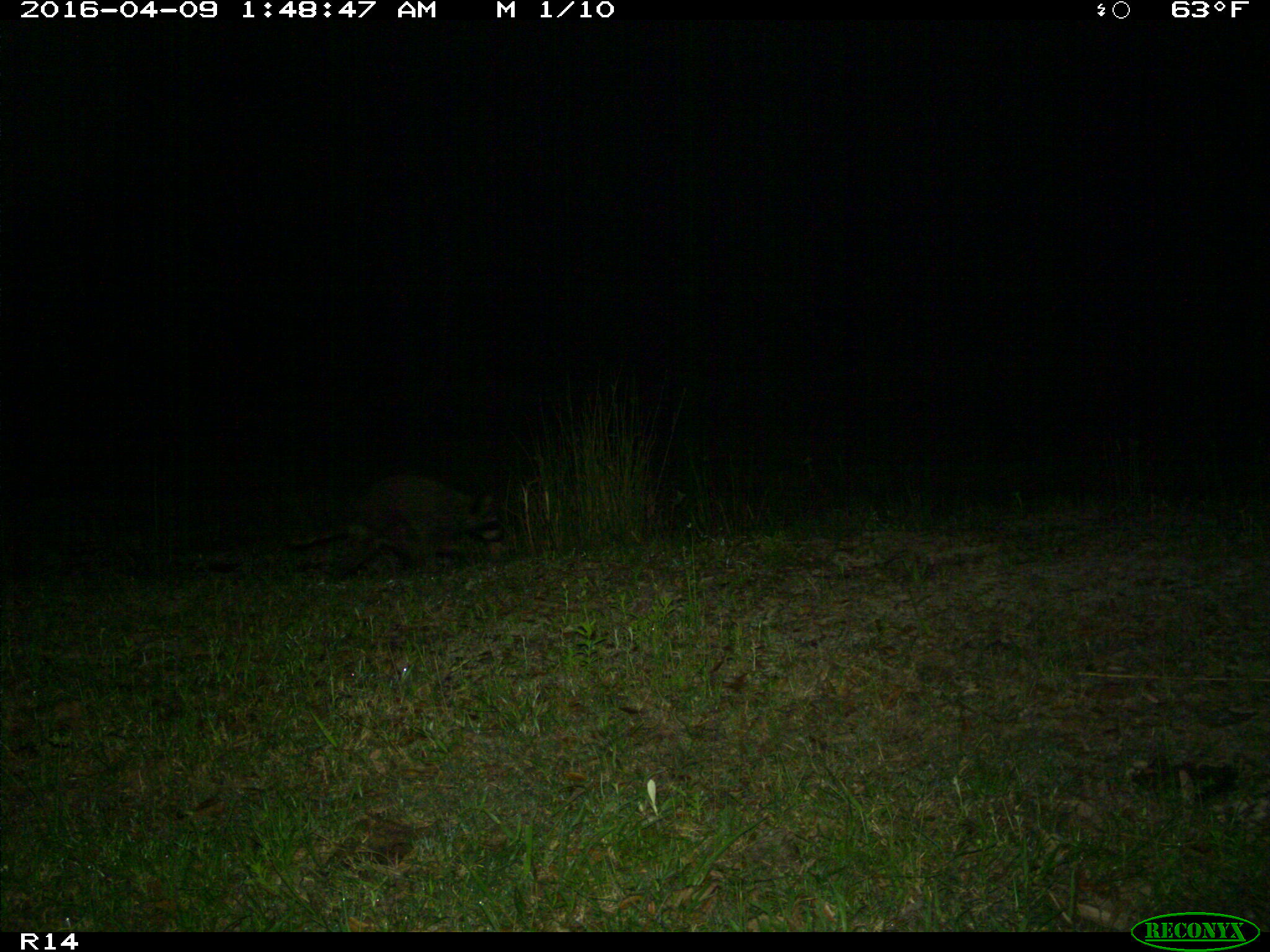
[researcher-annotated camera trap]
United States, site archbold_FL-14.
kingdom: Animalia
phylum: Chordata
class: Mammalia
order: Carnivora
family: Procyonidae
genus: Procyon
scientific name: Procyon lotor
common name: common raccoon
Procyon lotor (common raccoon).